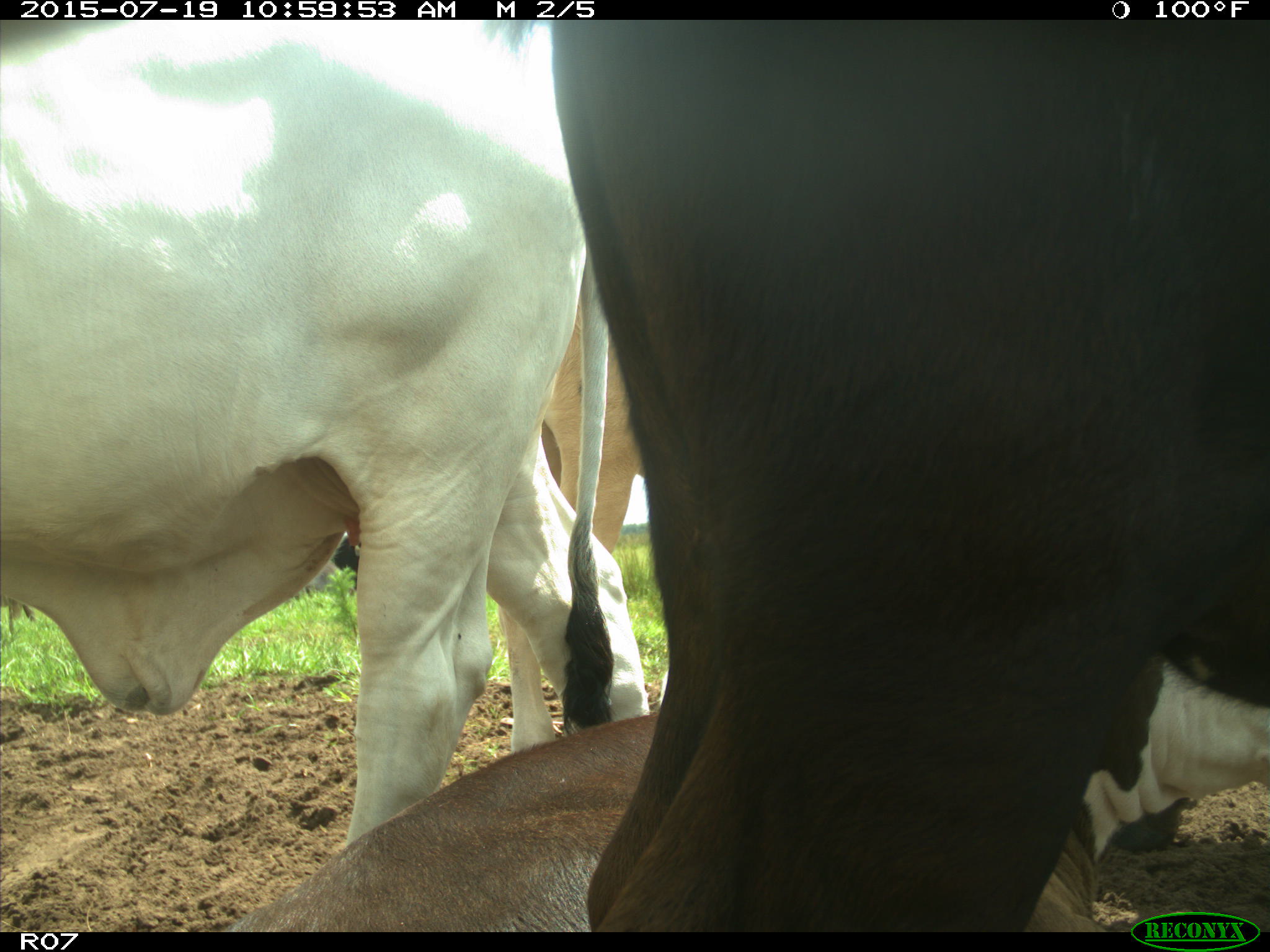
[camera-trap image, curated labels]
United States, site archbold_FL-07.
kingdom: Animalia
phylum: Chordata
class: Mammalia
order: Artiodactyla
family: Bovidae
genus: Bos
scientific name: Bos taurus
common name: domestic cow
Bos taurus (domestic cow).